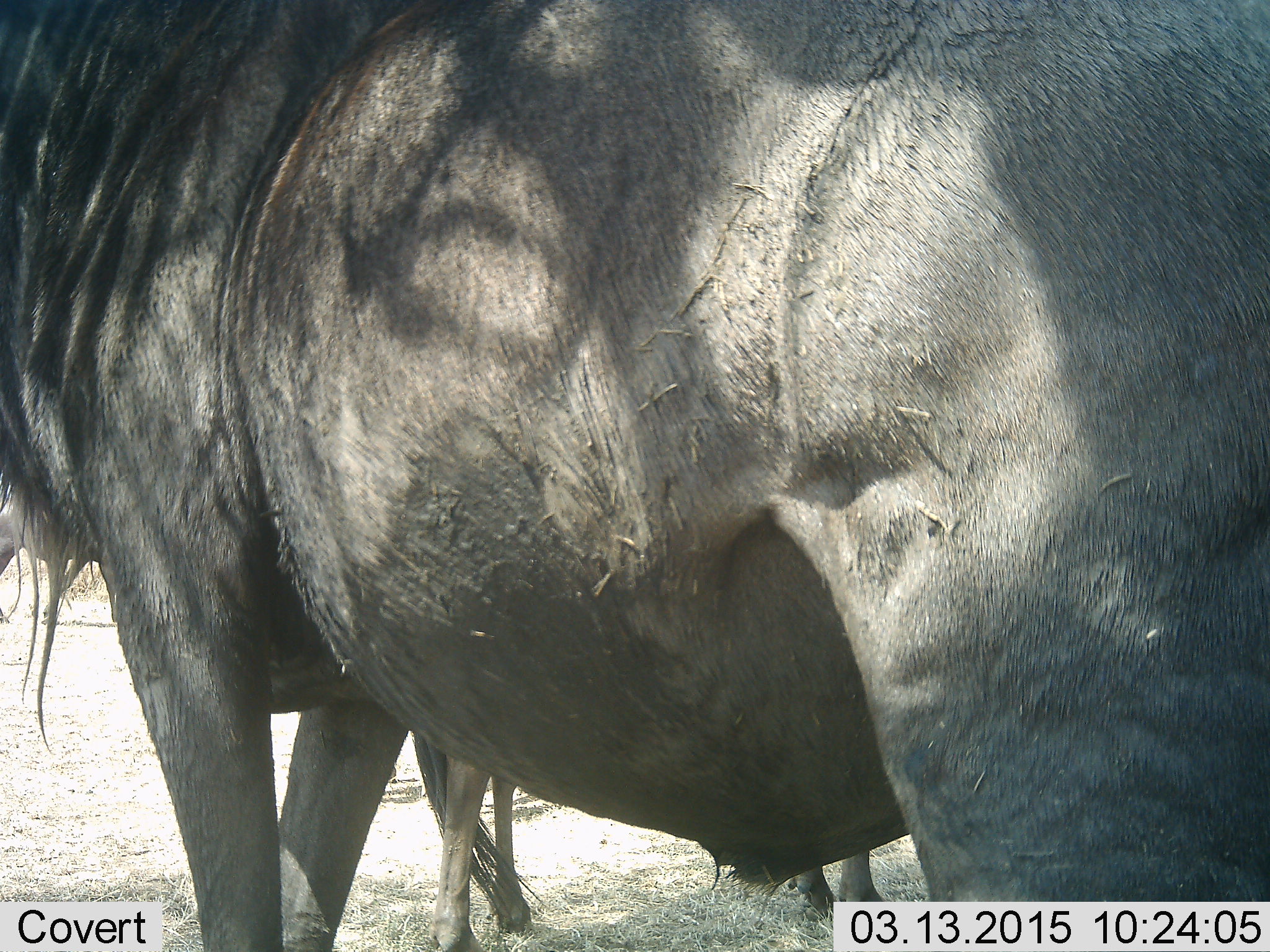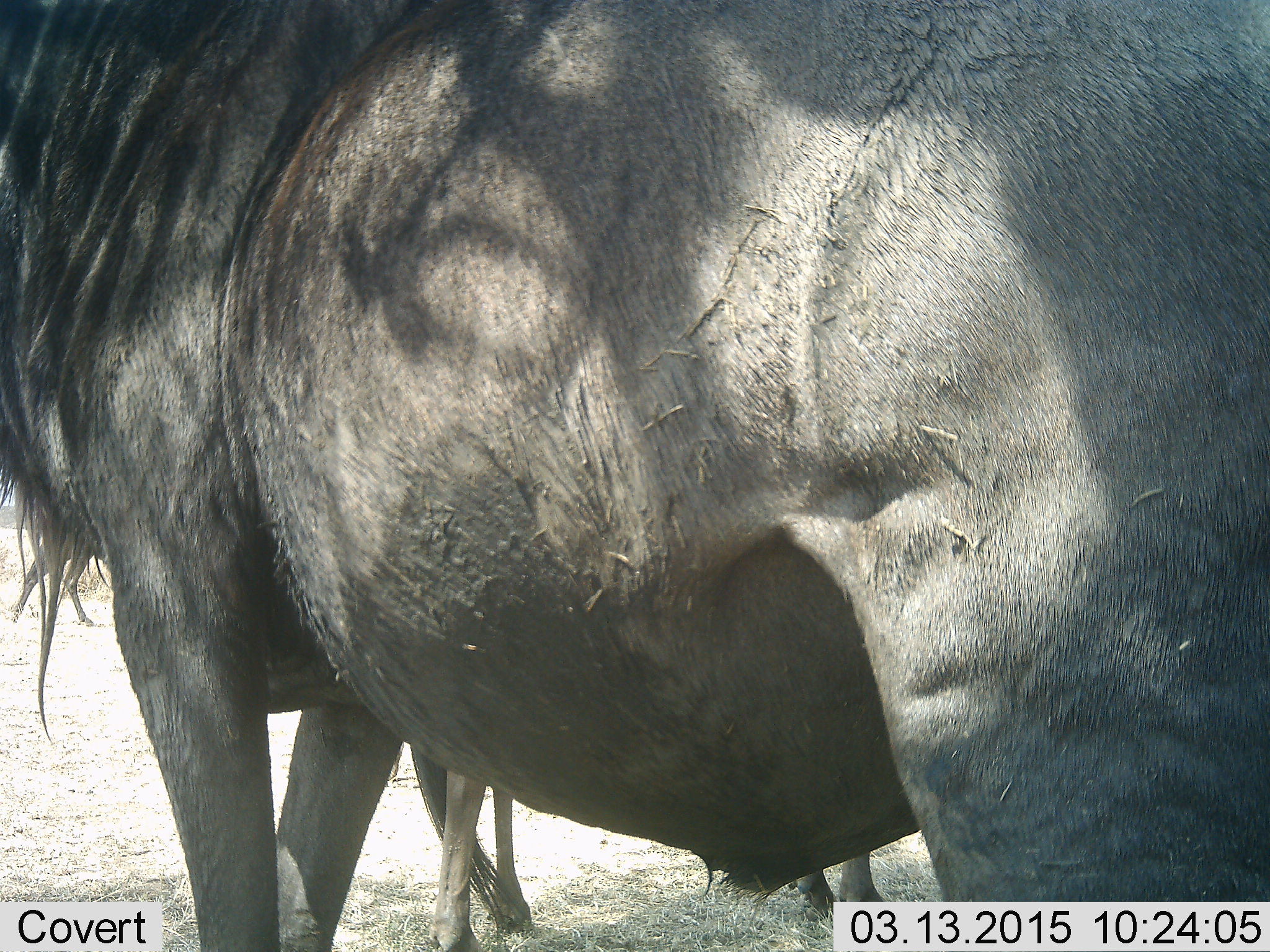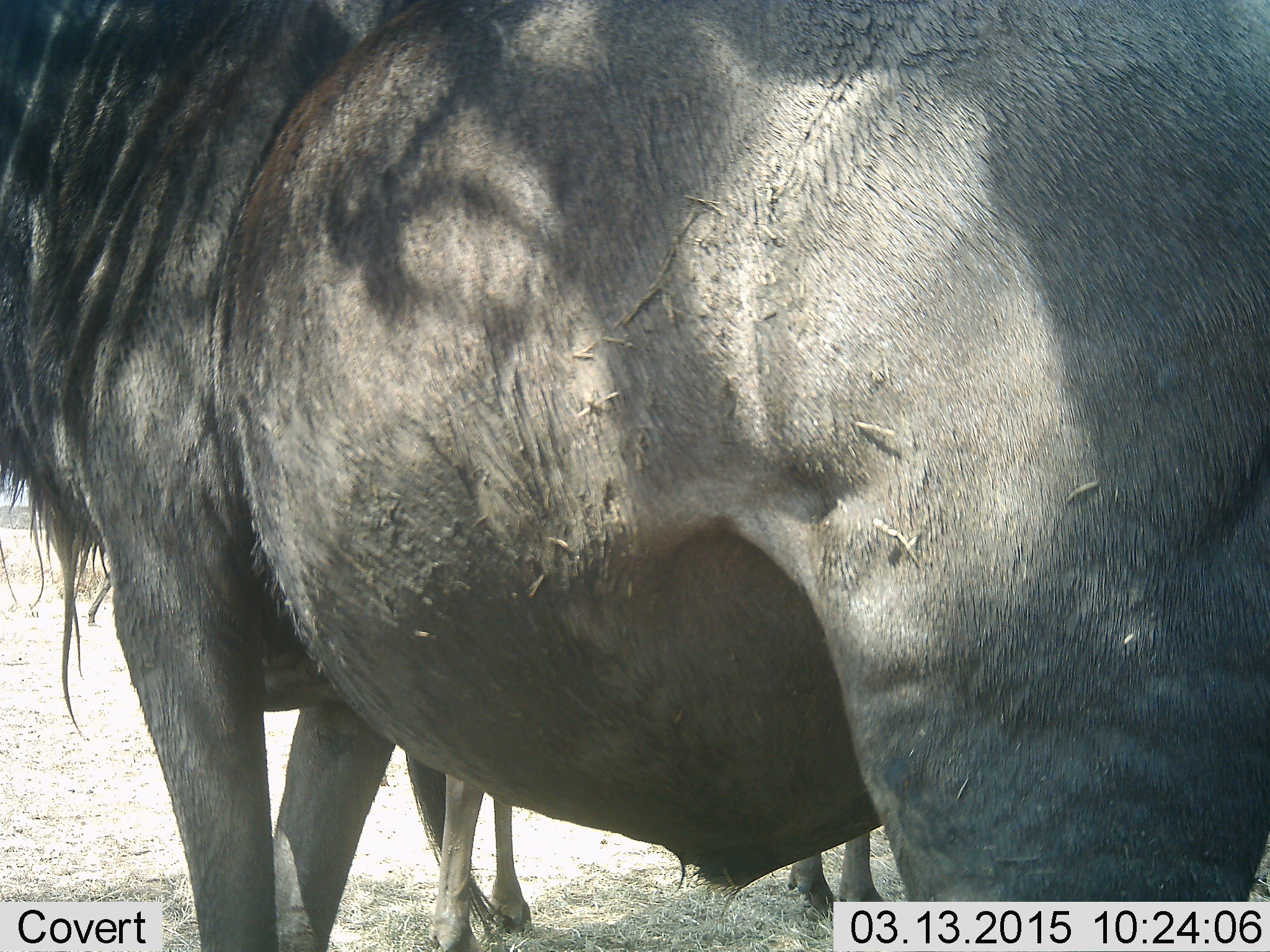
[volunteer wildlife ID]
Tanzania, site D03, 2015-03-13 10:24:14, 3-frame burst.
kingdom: Animalia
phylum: Chordata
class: Mammalia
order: Artiodactyla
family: Bovidae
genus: Connochaetes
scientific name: Connochaetes taurinus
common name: blue wildebeest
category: wildebeest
Wildebeest (blue wildebeest) (Connochaetes taurinus), count 2. Behavior (volunteer vote fractions): standing 90%, resting 10%, moving 10%, interacting 0%. Young present (vote fraction): 20%. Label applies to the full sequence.